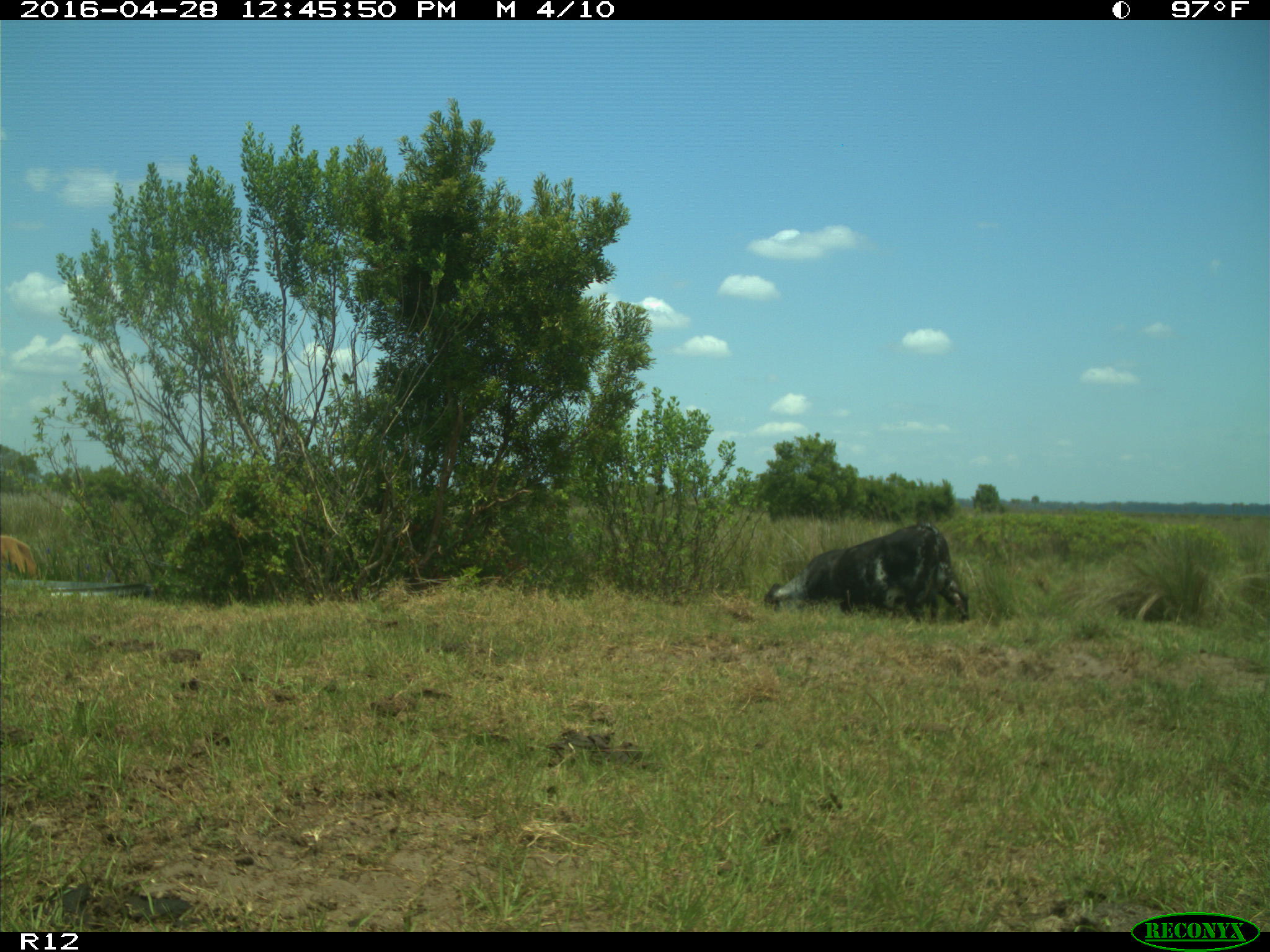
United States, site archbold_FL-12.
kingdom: Animalia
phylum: Chordata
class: Mammalia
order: Artiodactyla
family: Bovidae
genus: Bos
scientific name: Bos taurus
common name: domestic cow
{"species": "Bos taurus (domestic cow)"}